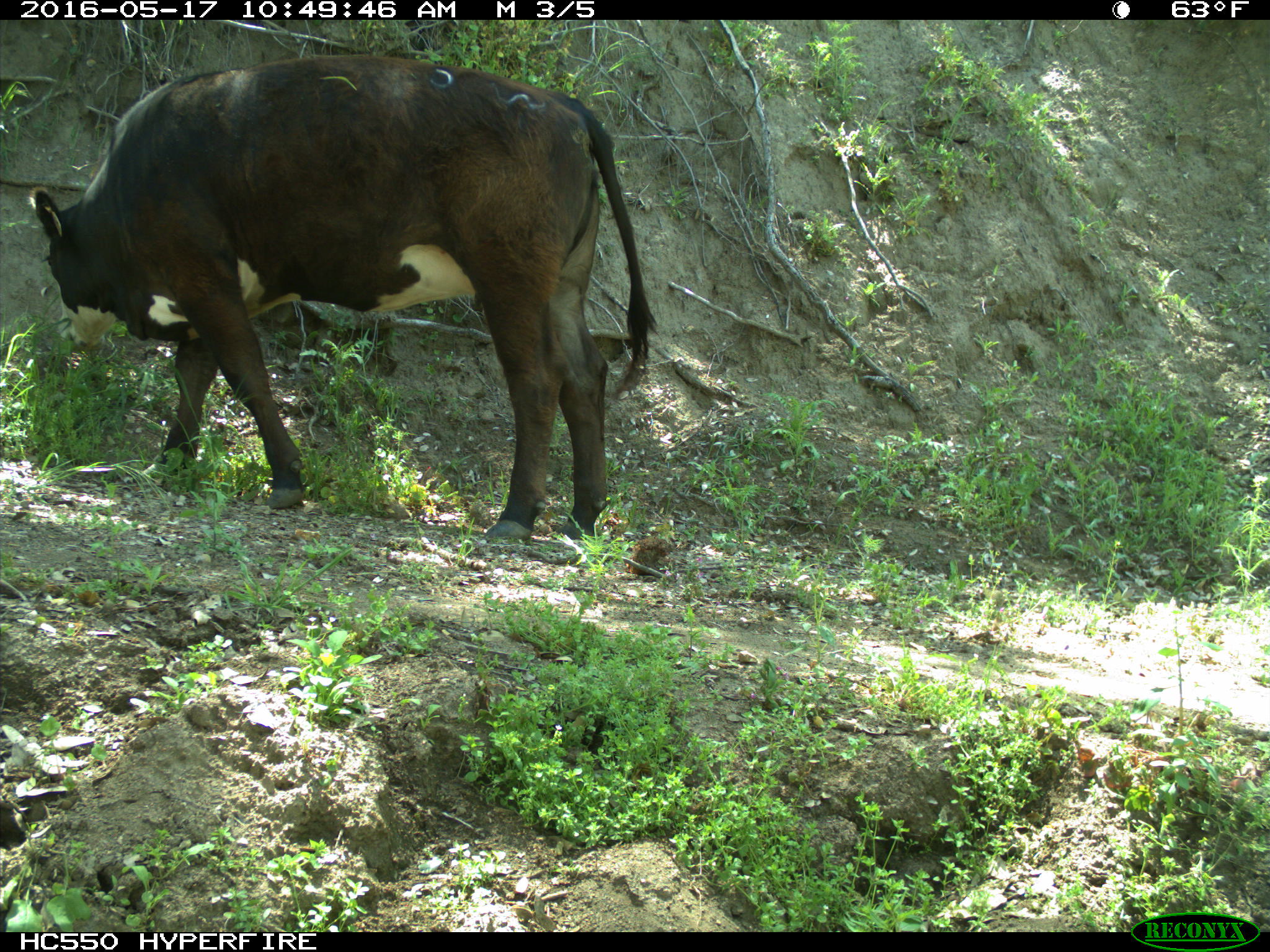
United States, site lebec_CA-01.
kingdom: Animalia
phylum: Chordata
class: Mammalia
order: Artiodactyla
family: Bovidae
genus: Bos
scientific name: Bos taurus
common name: domestic cow